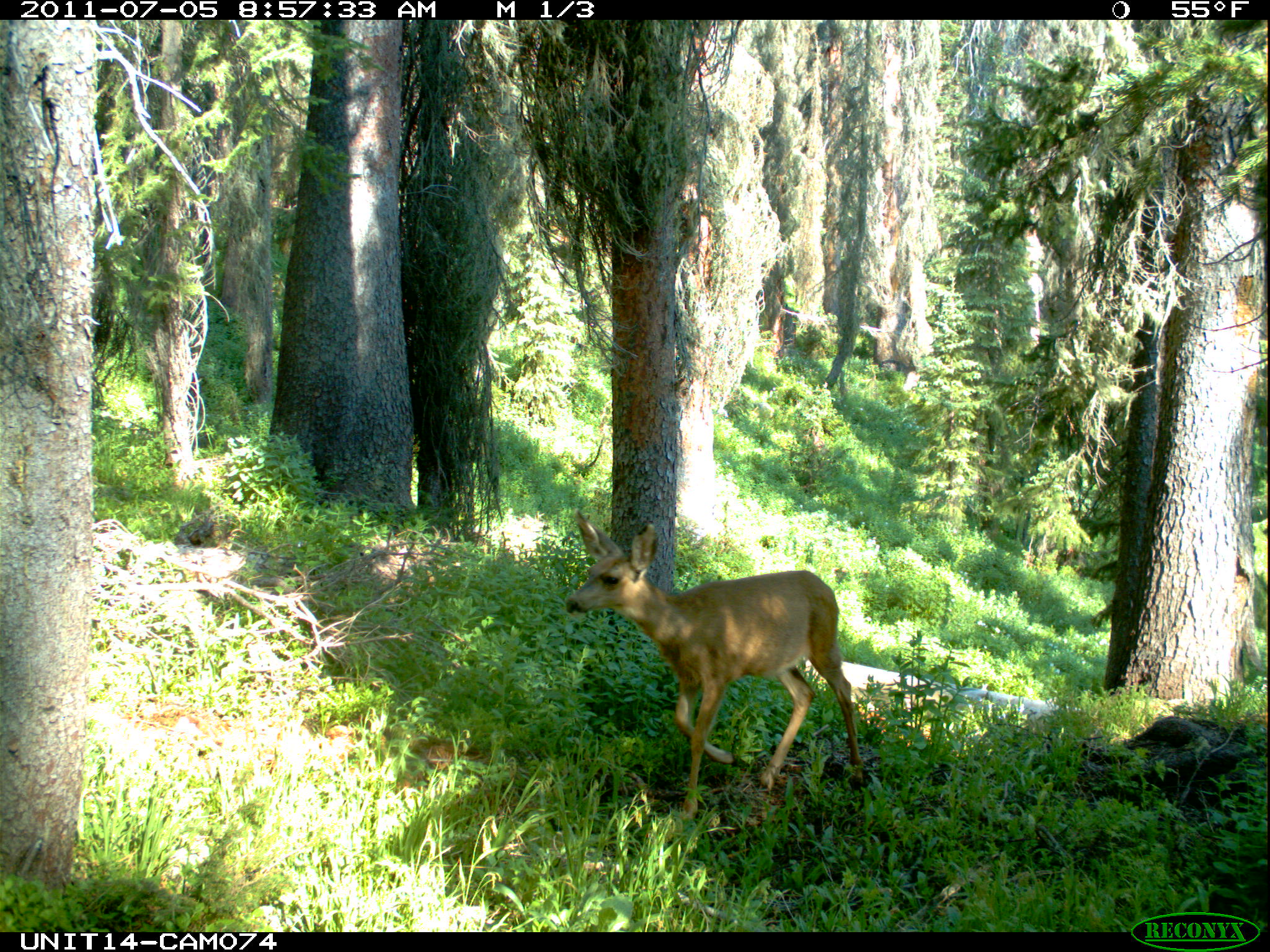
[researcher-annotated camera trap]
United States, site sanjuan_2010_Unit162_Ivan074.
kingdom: Animalia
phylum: Chordata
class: Mammalia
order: Artiodactyla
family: Cervidae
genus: Odocoileus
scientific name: Odocoileus hemionus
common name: mule deer